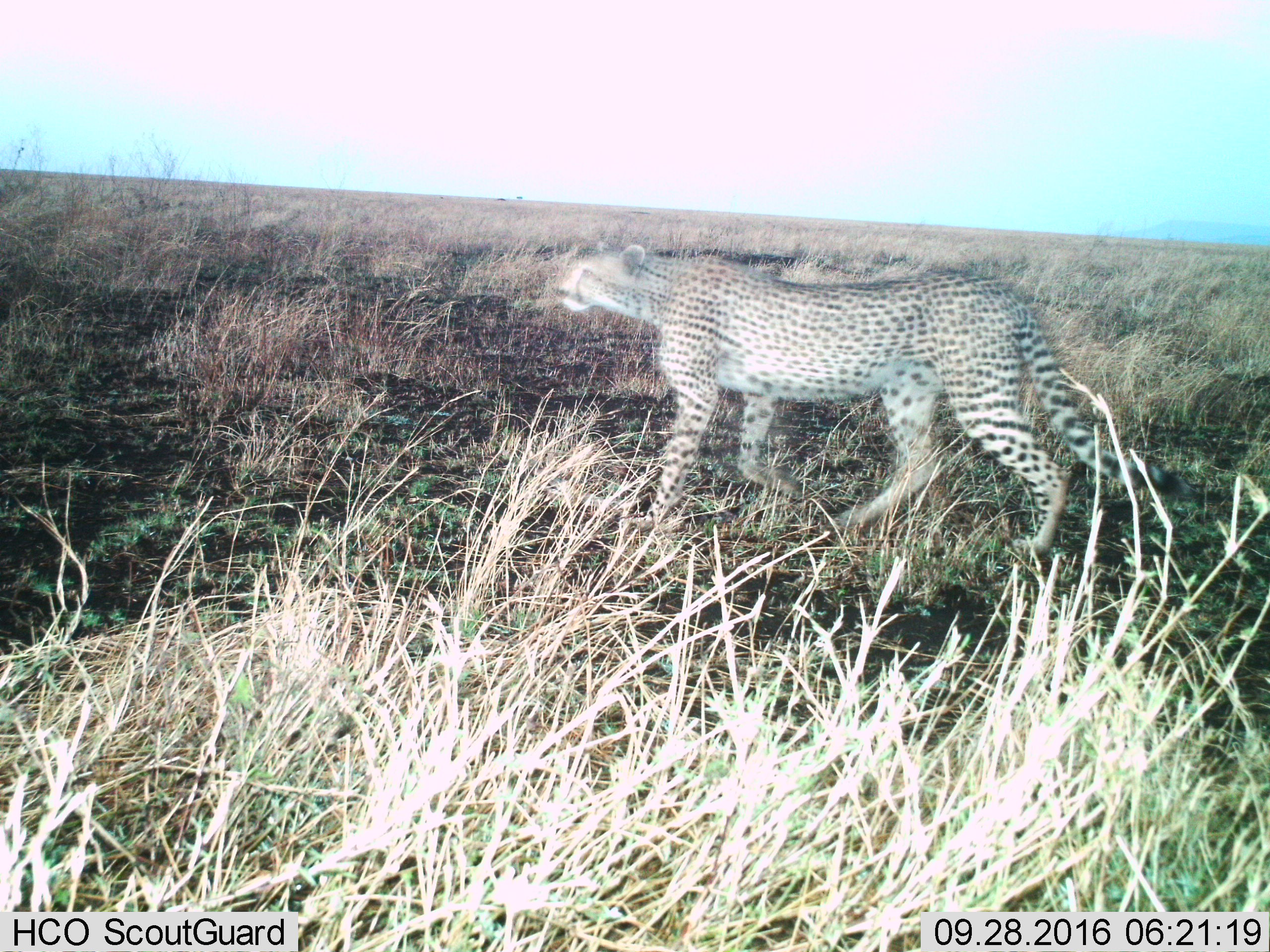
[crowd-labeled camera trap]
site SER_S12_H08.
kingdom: Animalia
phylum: Chordata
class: Mammalia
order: Carnivora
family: Felidae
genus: Acinonyx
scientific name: Acinonyx jubatus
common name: cheetah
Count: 1.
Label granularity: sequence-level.